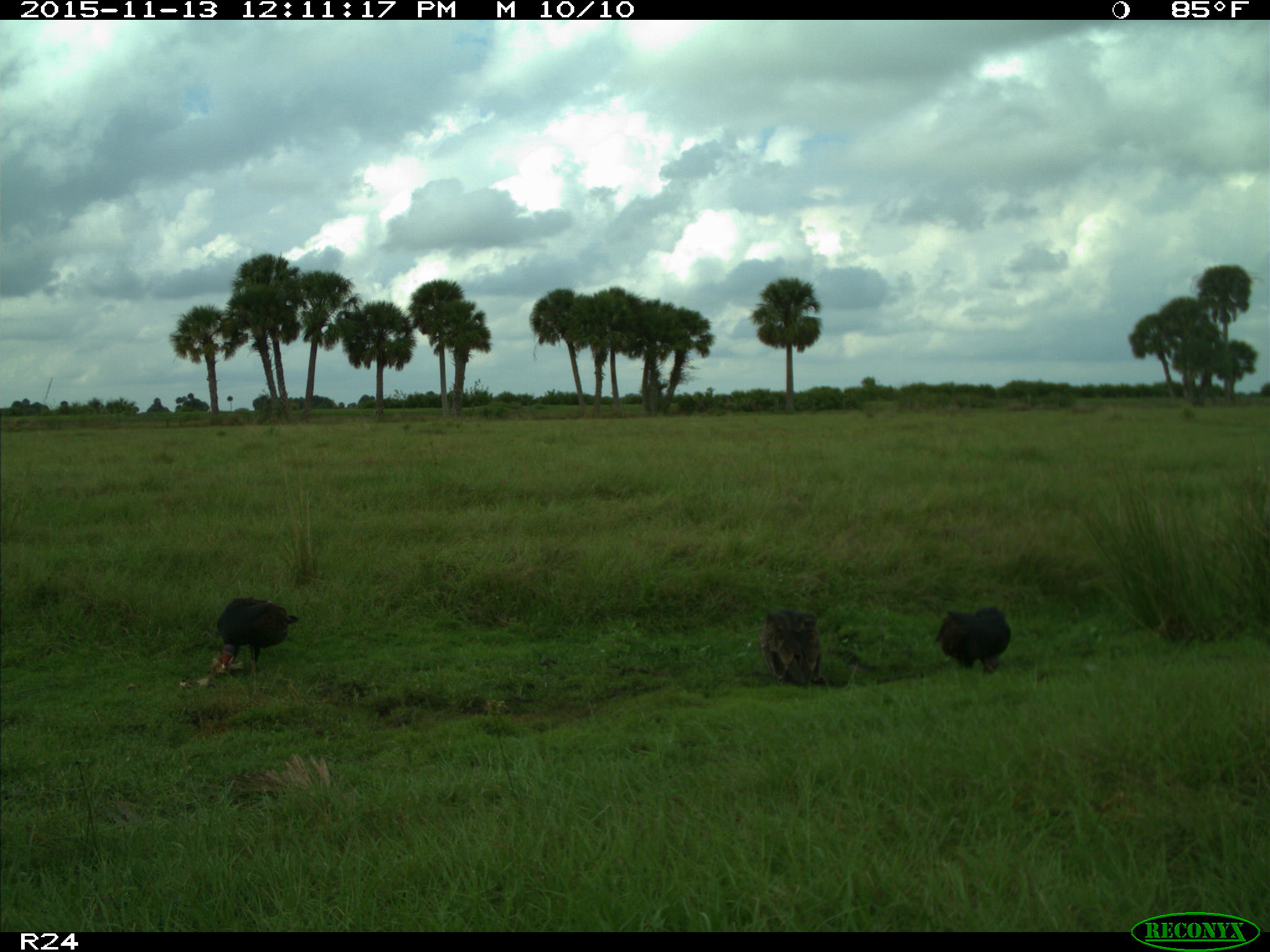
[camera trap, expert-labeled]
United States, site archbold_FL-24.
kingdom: Animalia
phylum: Chordata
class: Aves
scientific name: Aves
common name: birds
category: unidentified bird